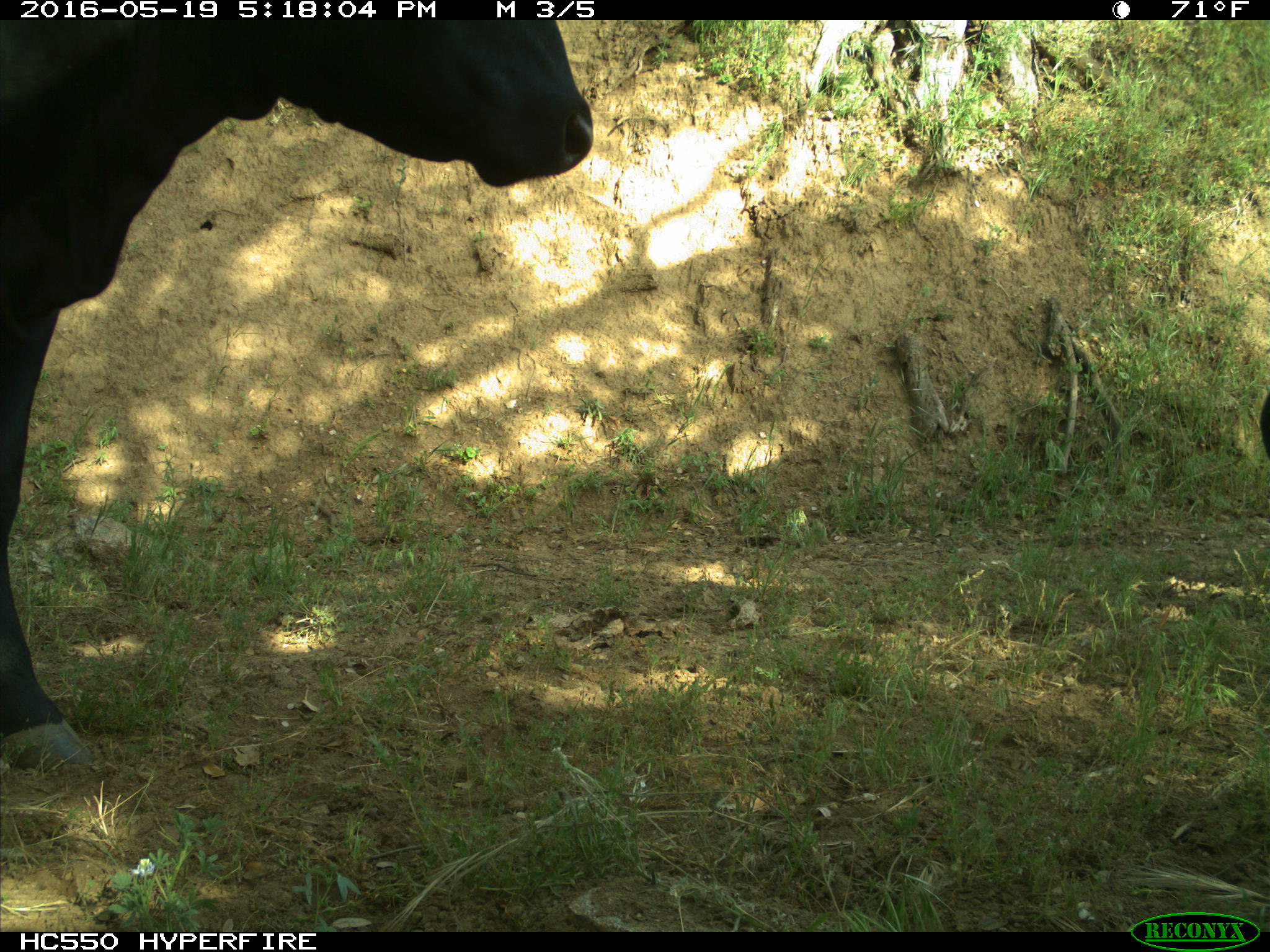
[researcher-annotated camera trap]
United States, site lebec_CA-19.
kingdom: Animalia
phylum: Chordata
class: Mammalia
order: Artiodactyla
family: Bovidae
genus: Bos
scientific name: Bos taurus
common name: domestic cow